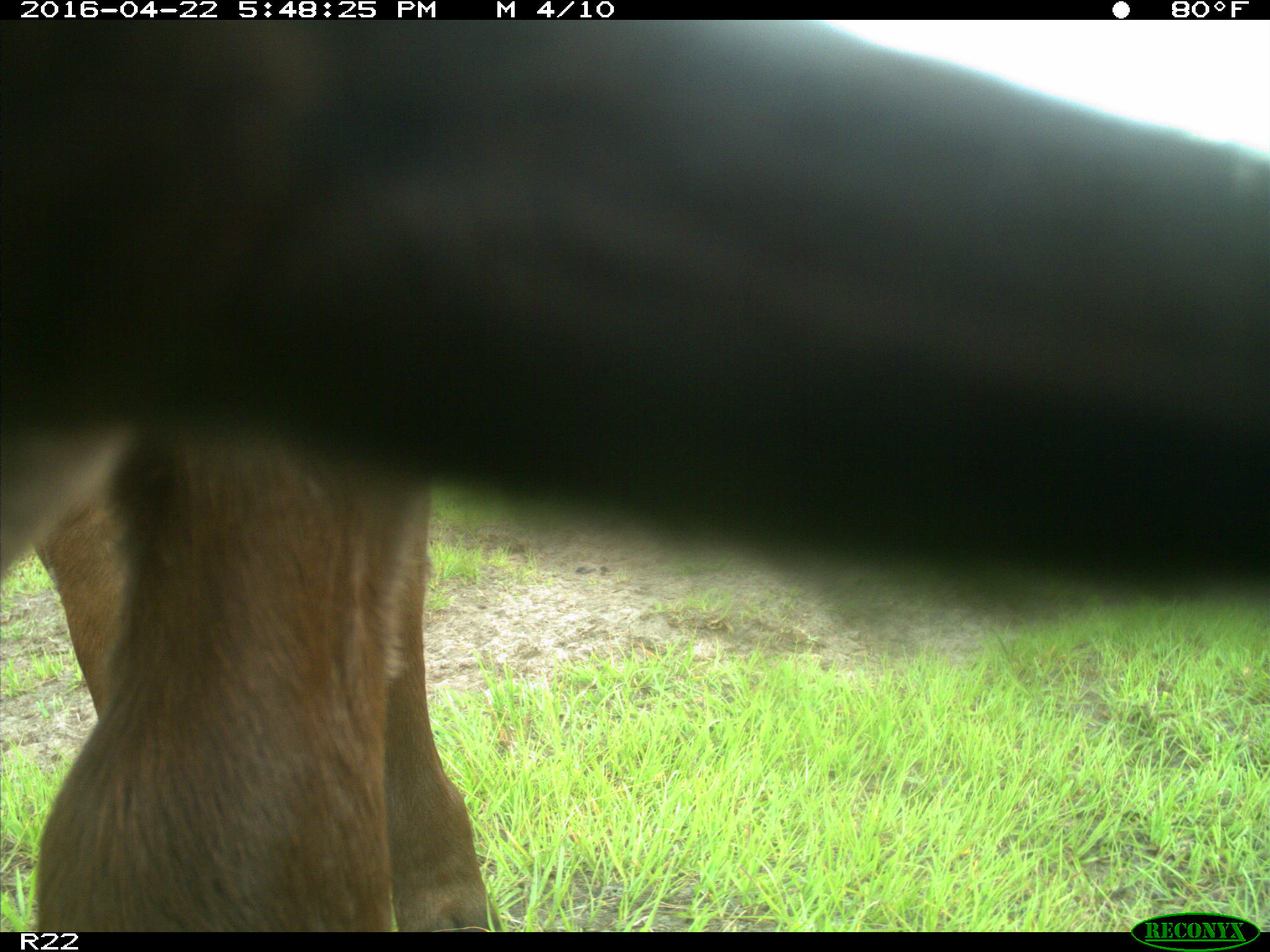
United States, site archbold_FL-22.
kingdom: Animalia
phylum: Chordata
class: Mammalia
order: Artiodactyla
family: Bovidae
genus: Bos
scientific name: Bos taurus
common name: domestic cow